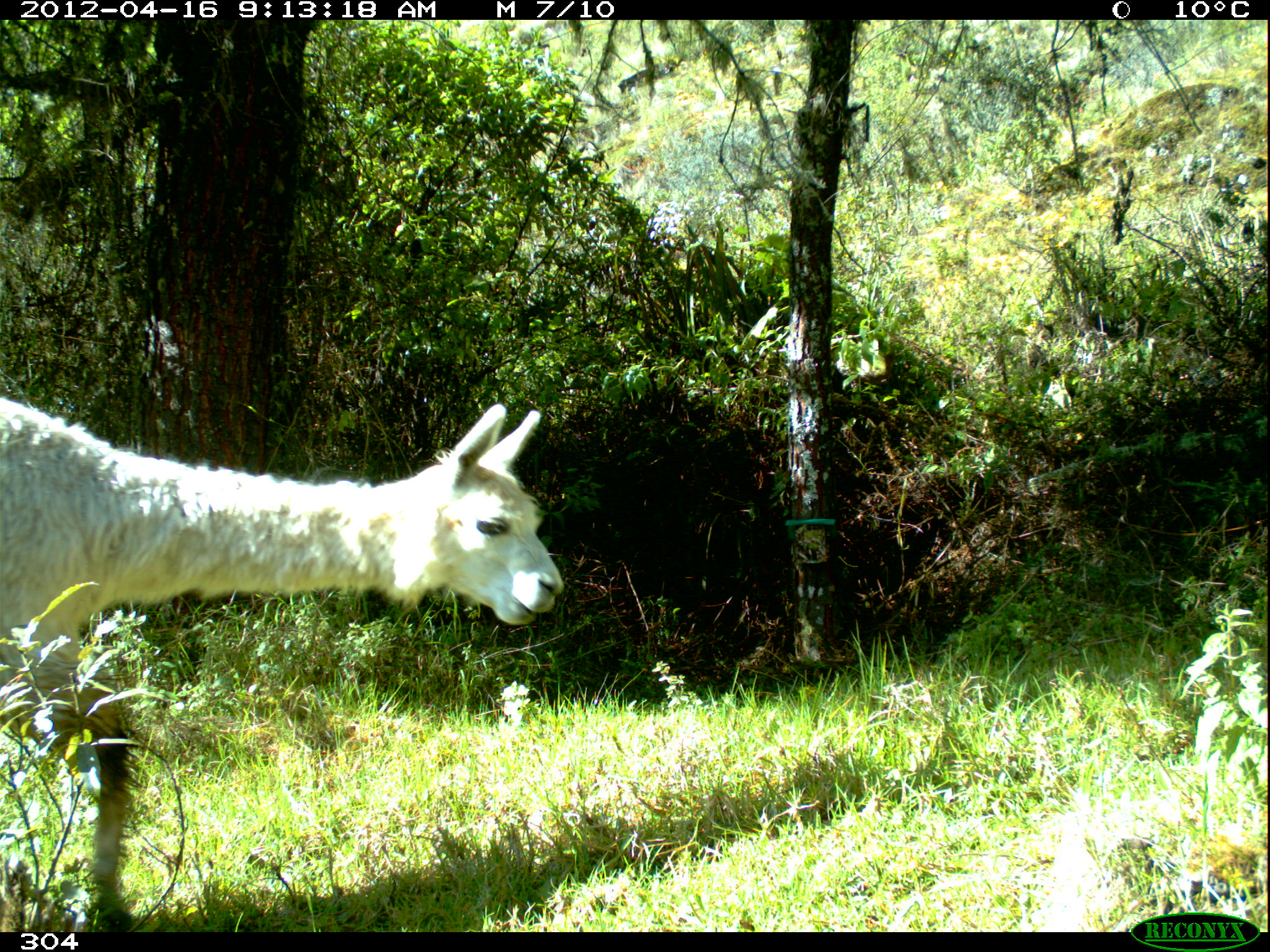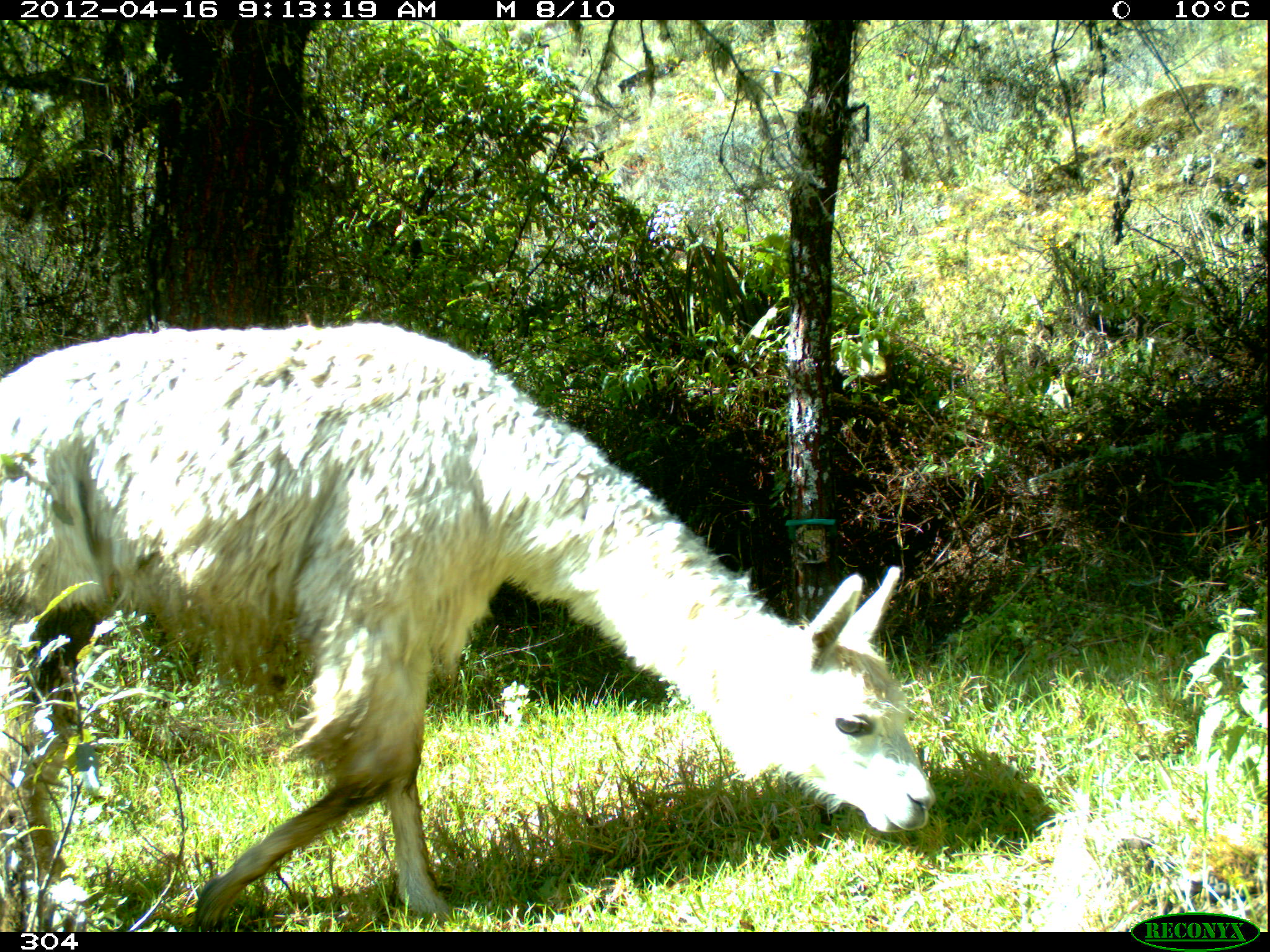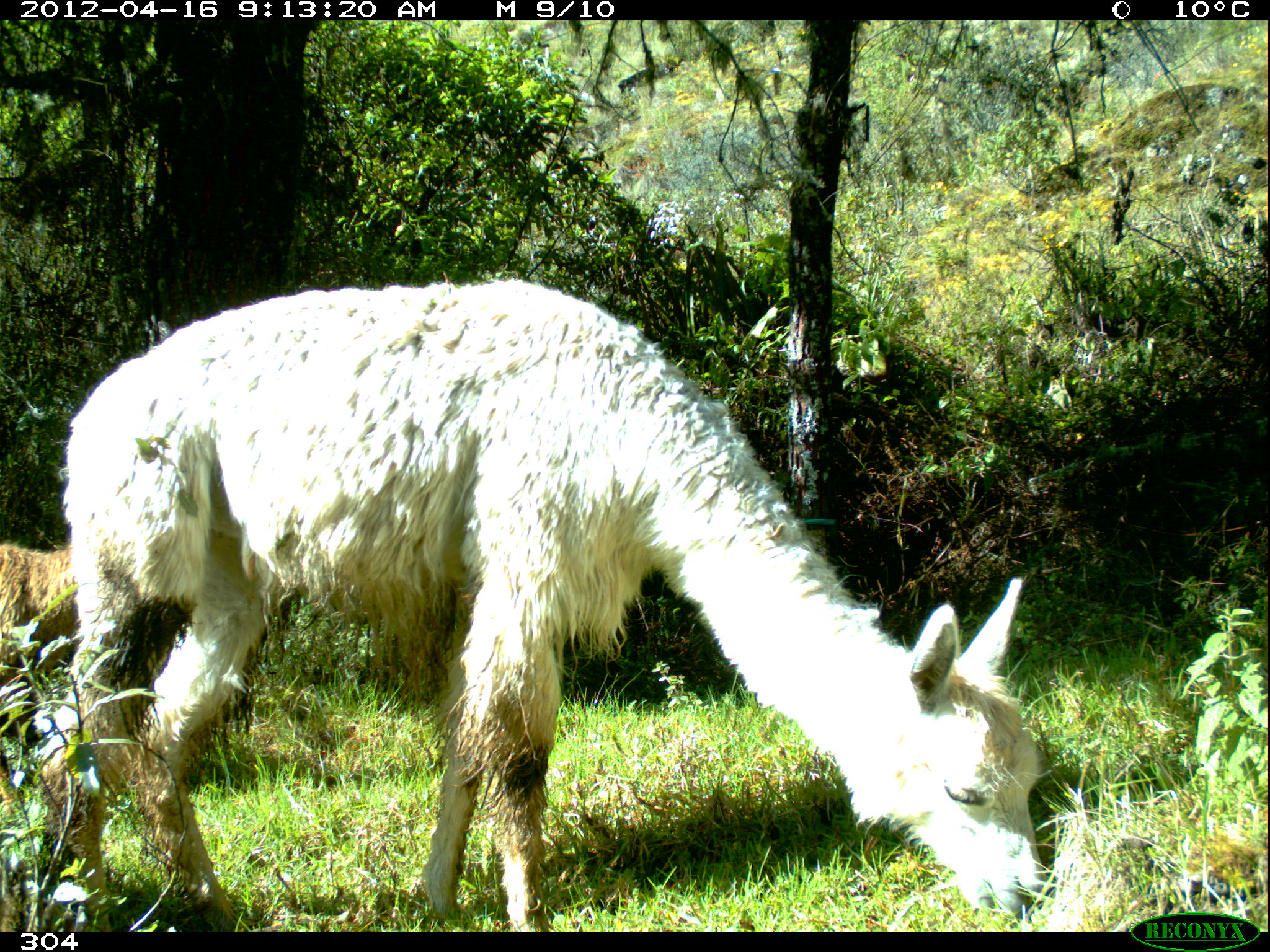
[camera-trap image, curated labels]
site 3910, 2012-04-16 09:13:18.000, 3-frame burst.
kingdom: Animalia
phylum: Chordata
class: Mammalia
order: Artiodactyla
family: Camelidae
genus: Vicugna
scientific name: Vicugna pacos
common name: alpaca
Vicugna pacos (alpaca).